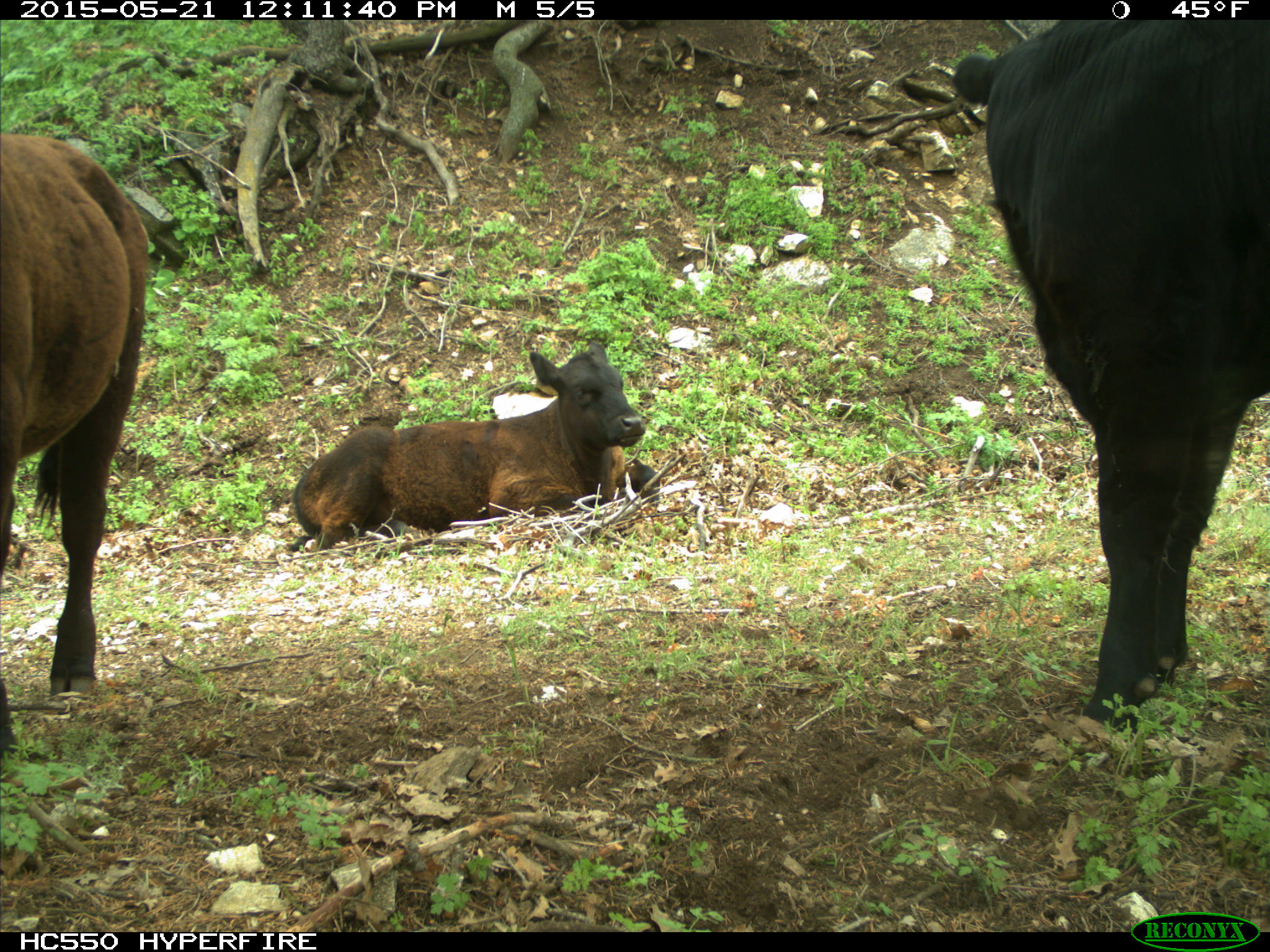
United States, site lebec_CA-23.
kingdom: Animalia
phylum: Chordata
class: Mammalia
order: Artiodactyla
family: Bovidae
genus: Bos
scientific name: Bos taurus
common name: domestic cow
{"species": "Bos taurus (domestic cow)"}